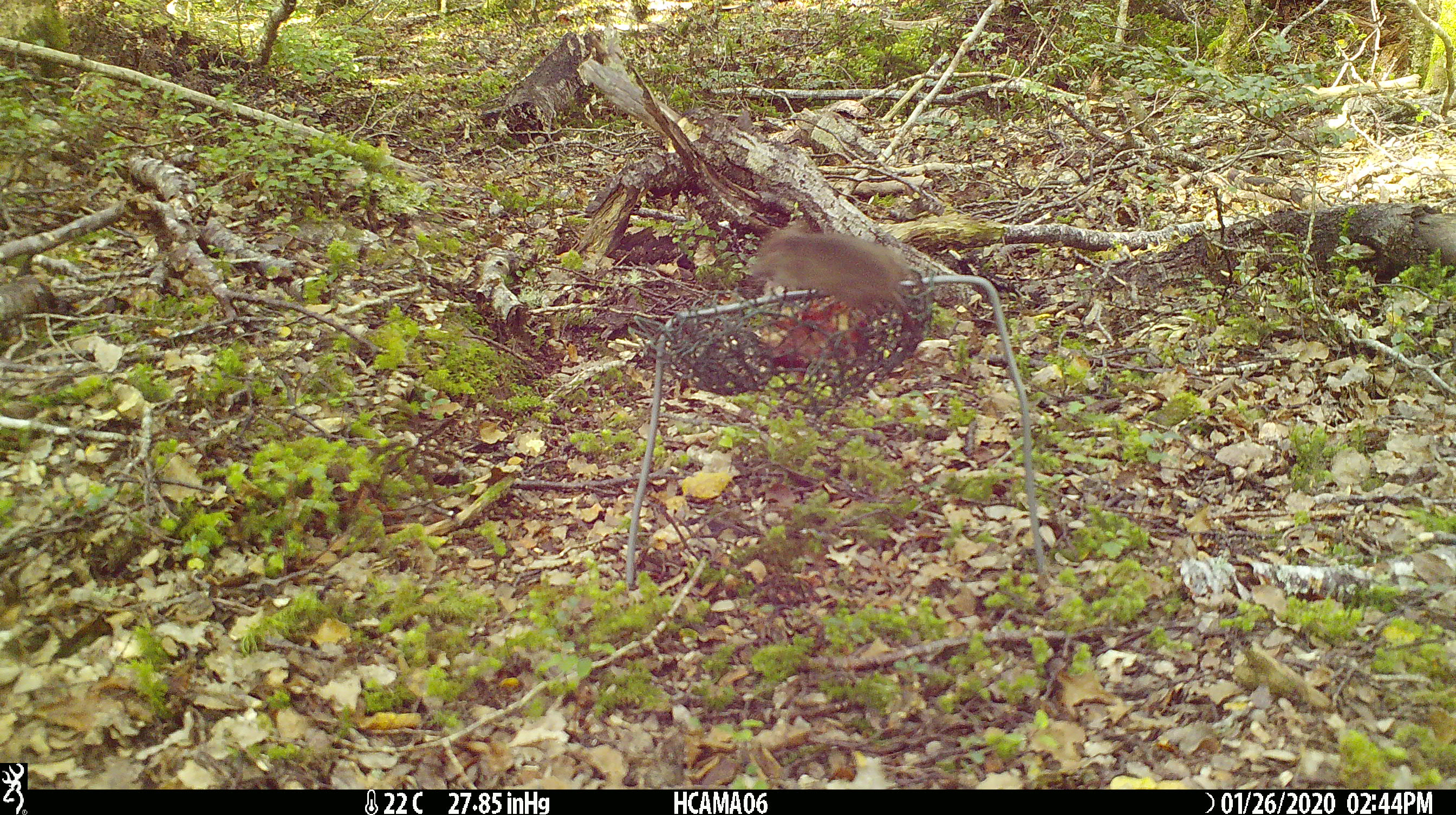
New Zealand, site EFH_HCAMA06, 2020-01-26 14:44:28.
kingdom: Animalia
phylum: Chordata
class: Mammalia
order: Rodentia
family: Muridae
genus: Mus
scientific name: Mus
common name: mouse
Mouse (Mus).